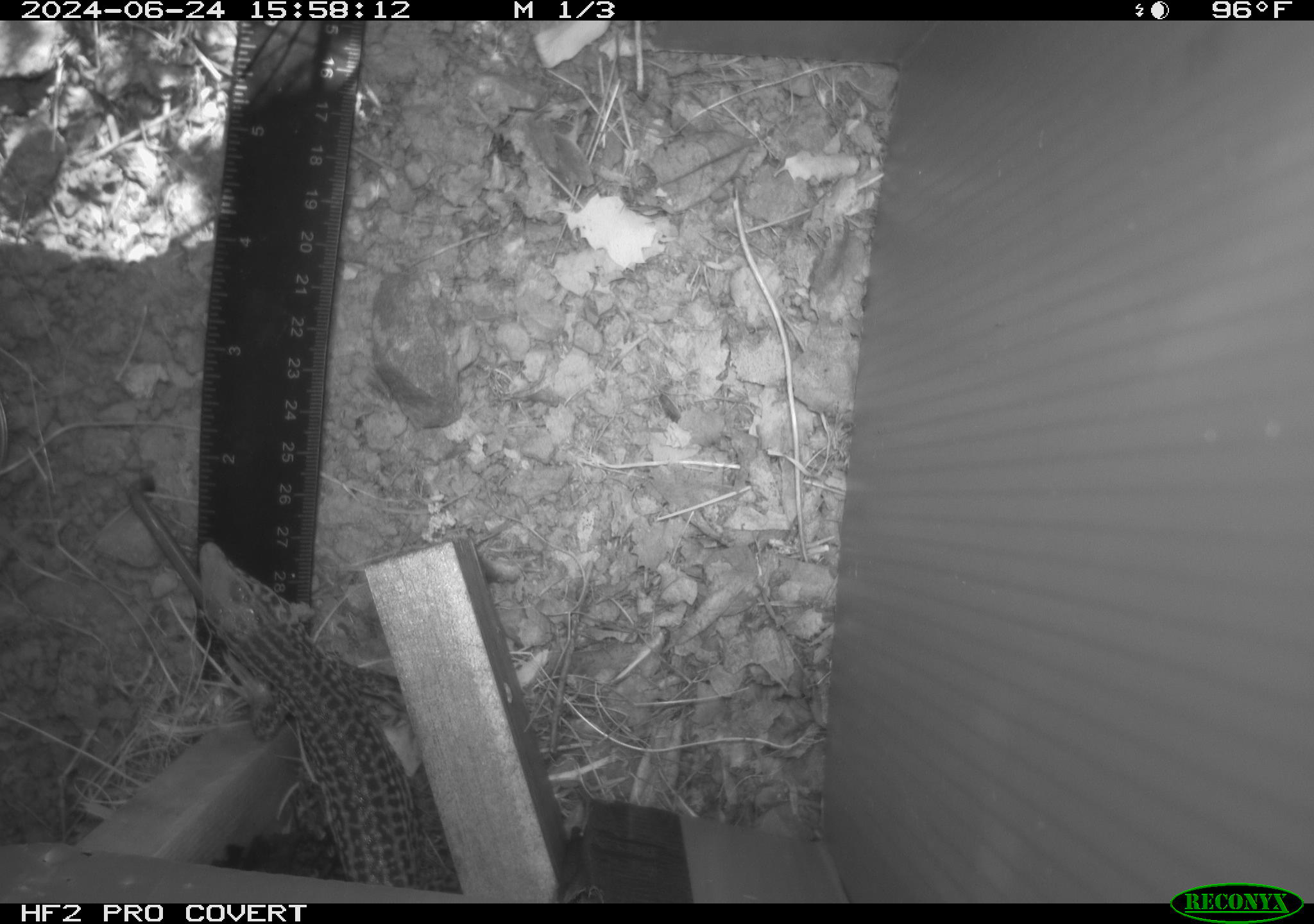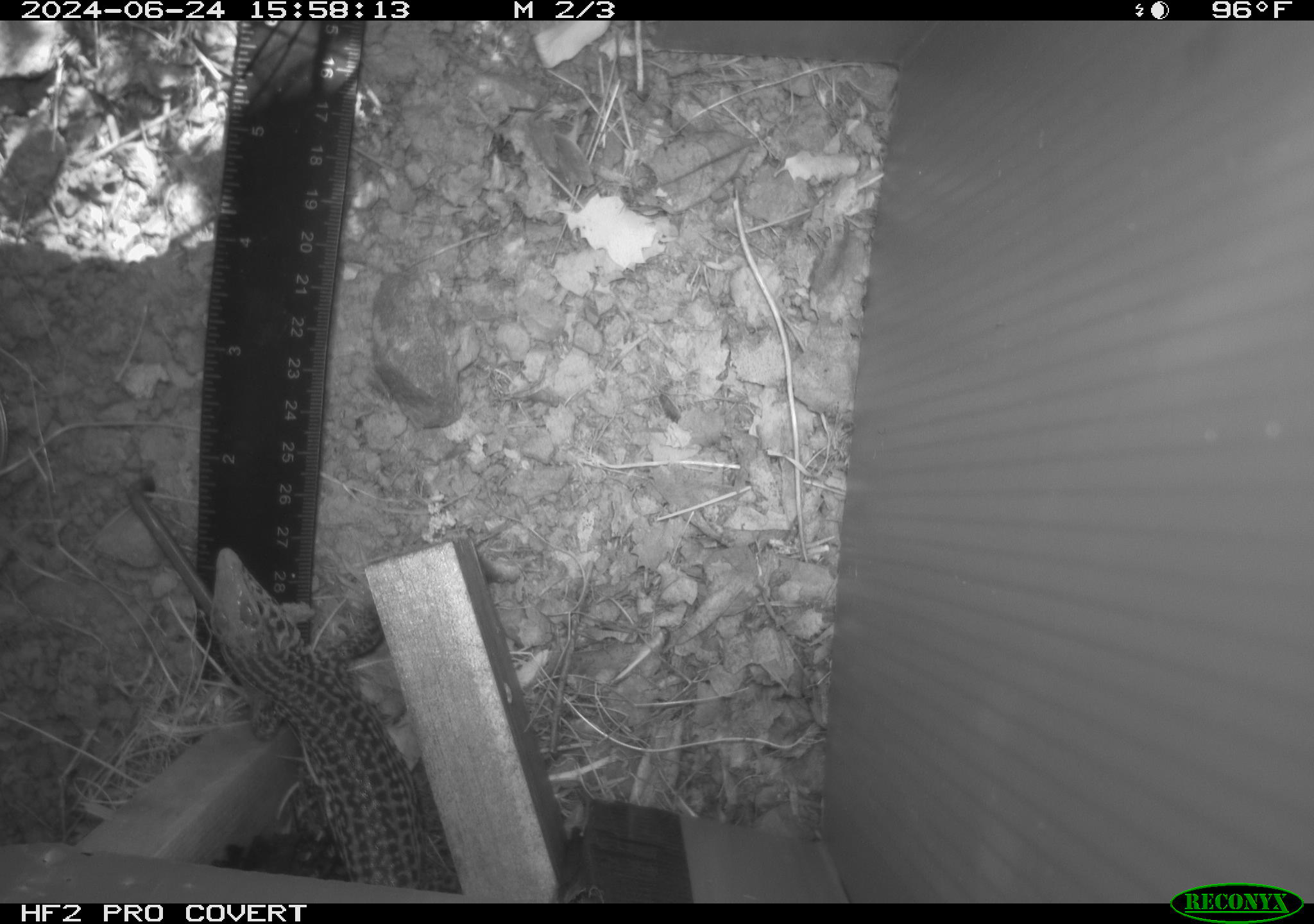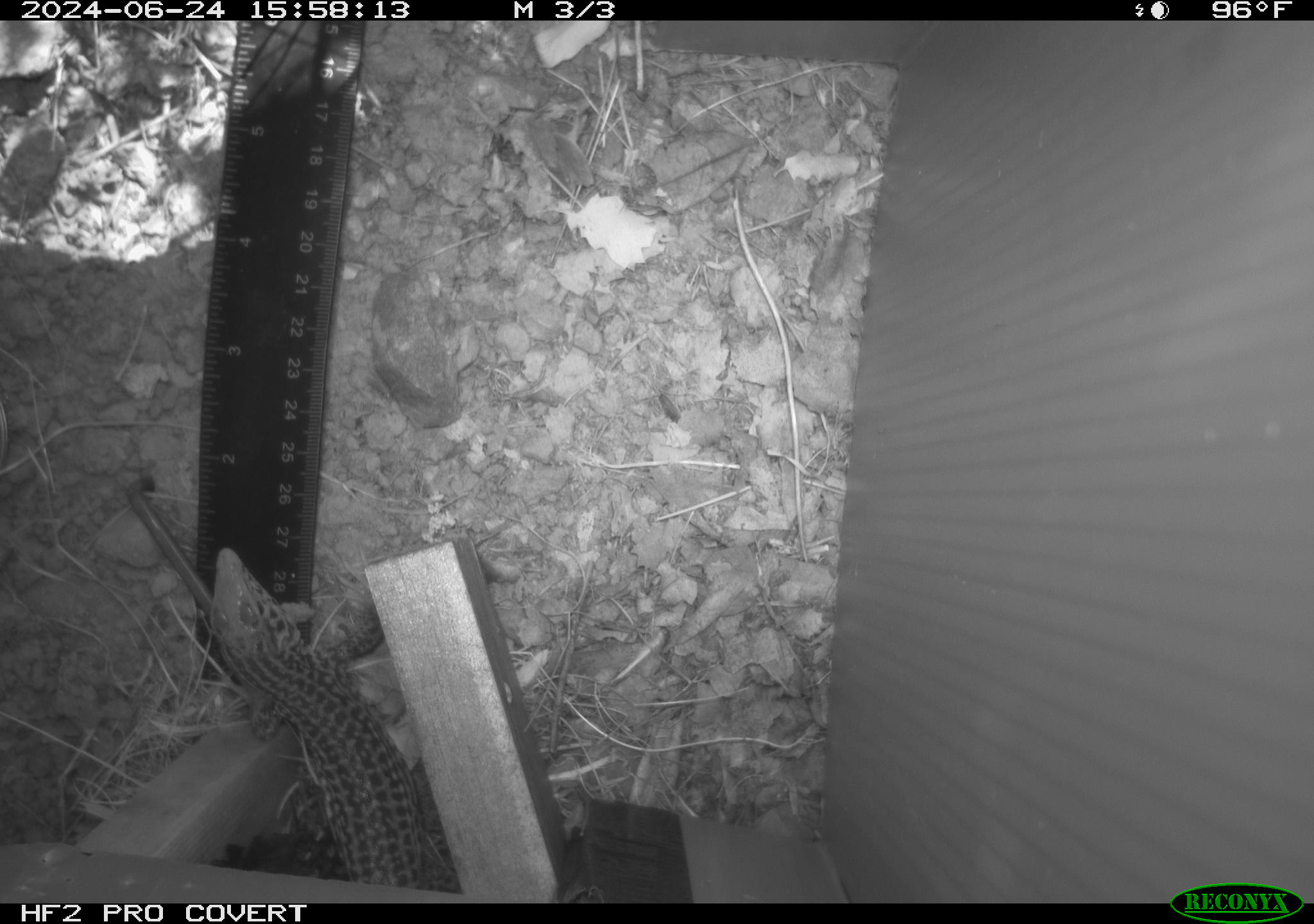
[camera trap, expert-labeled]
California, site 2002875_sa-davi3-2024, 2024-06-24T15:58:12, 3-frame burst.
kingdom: Animalia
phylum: Chordata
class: Reptilia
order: Squamata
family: Teiidae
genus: Aspidoscelis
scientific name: Aspidoscelis tigris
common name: western whiptail